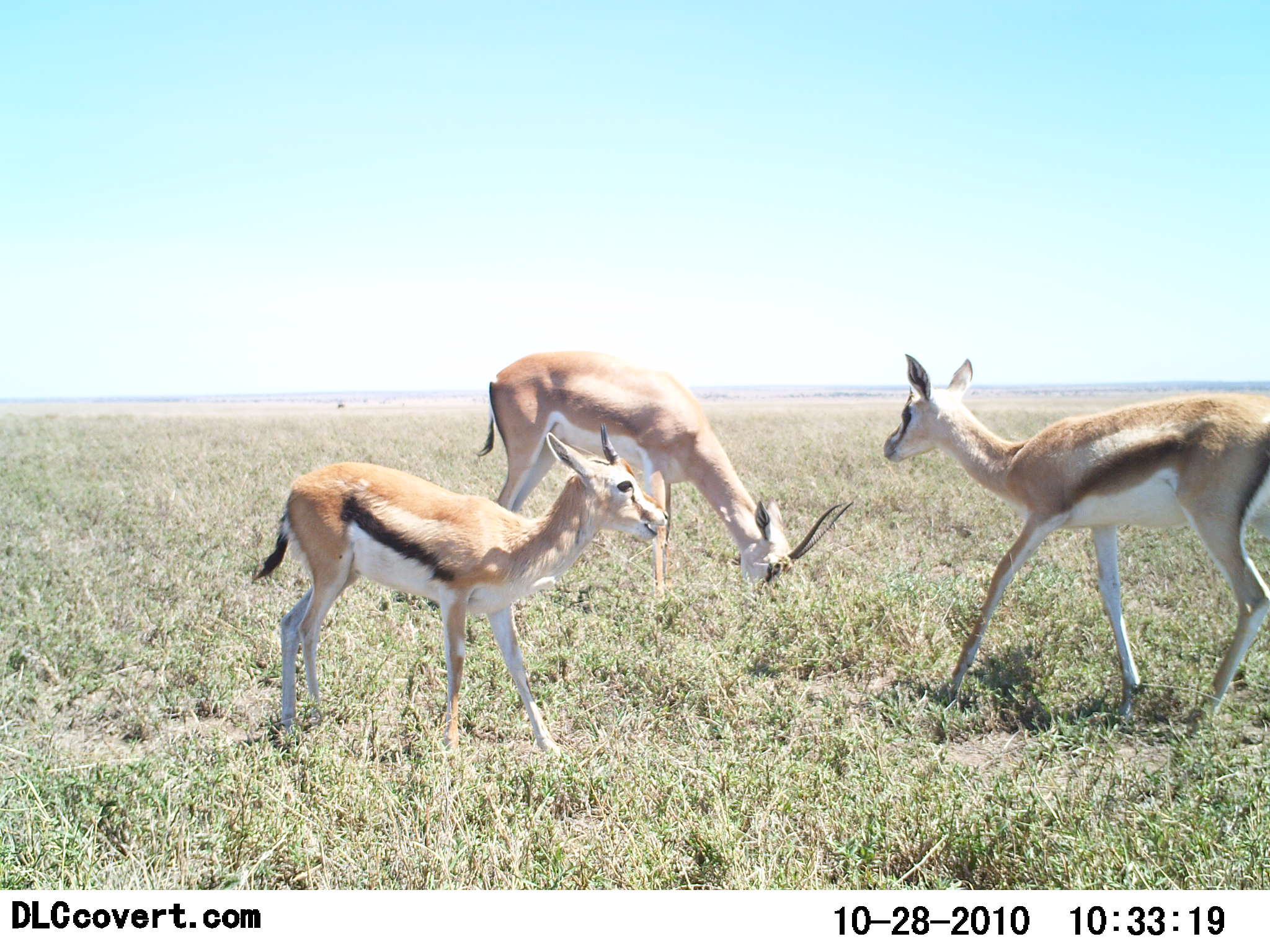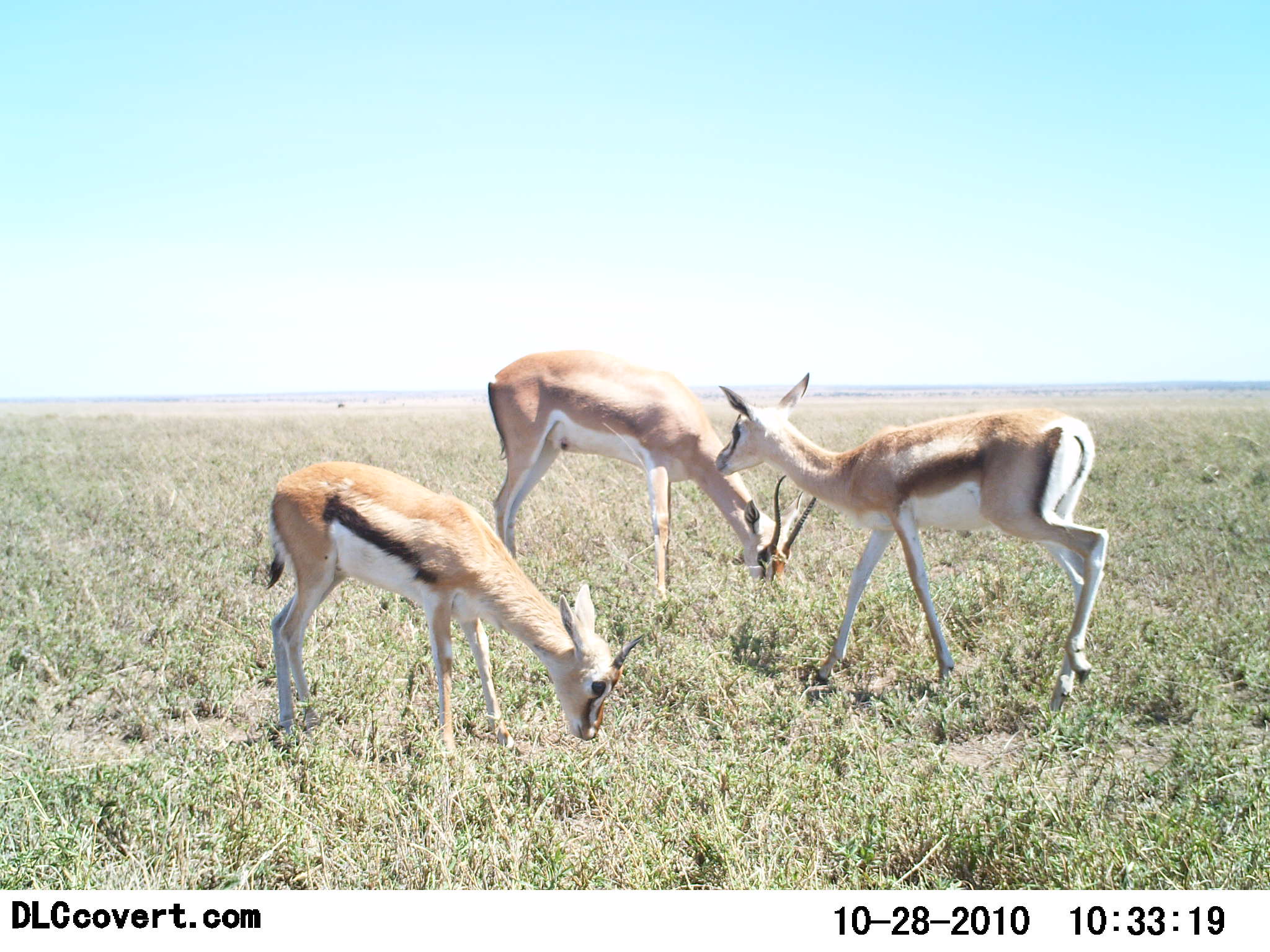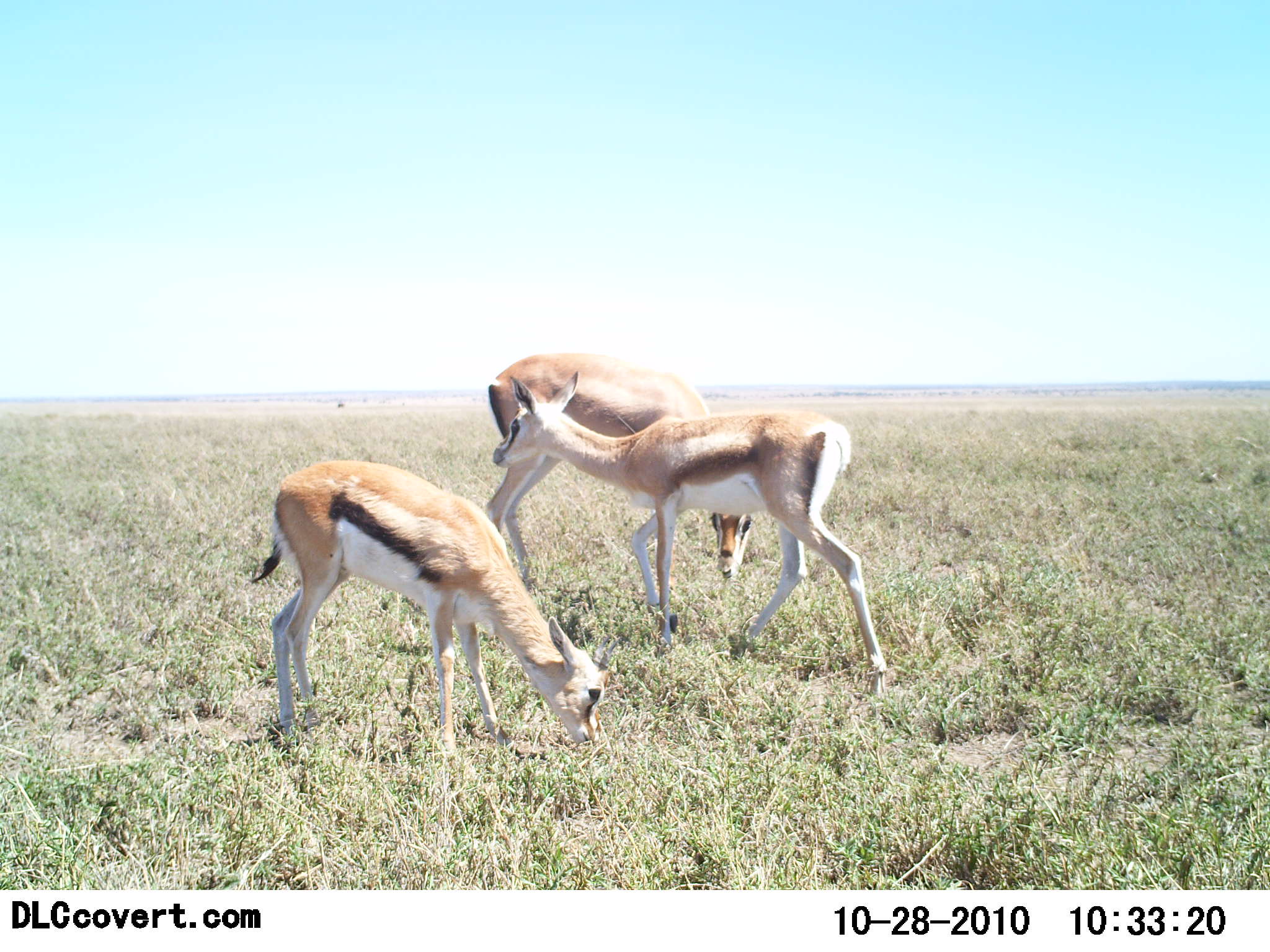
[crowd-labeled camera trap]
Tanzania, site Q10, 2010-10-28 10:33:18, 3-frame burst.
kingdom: Animalia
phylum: Chordata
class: Mammalia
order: Artiodactyla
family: Bovidae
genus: Eudorcas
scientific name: Eudorcas thomsonii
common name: thomson's gazelle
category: gazellethomsons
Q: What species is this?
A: Gazellethomsons (thomson's gazelle) (Eudorcas thomsonii).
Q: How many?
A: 3.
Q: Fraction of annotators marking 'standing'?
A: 39%.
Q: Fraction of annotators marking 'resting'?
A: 0%.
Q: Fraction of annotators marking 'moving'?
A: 39%.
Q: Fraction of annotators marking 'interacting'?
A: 11%.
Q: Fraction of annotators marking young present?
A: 6%.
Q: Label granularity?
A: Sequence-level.